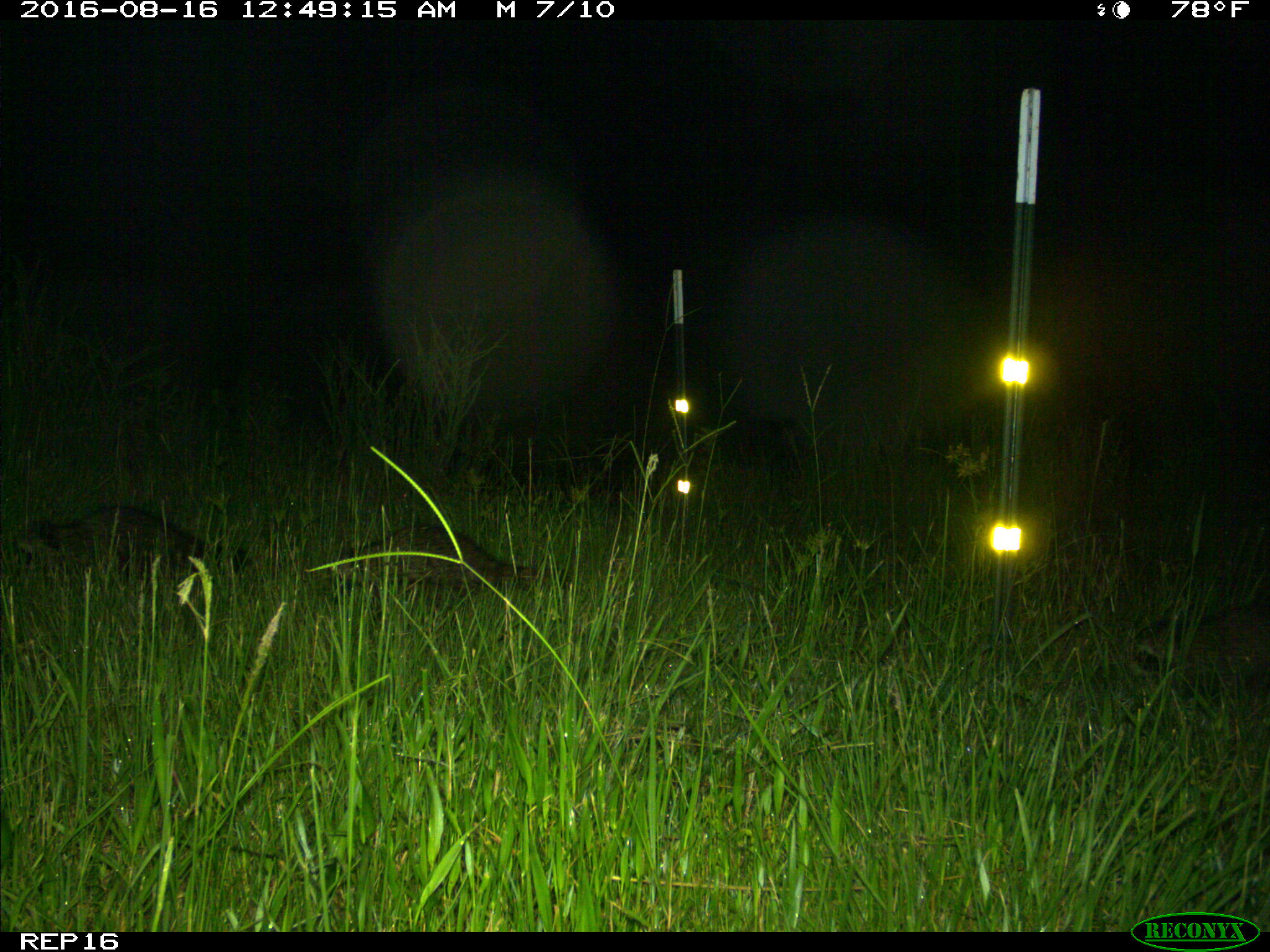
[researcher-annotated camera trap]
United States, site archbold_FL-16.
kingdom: Animalia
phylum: Chordata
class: Mammalia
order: Carnivora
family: Procyonidae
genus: Procyon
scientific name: Procyon lotor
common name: common raccoon